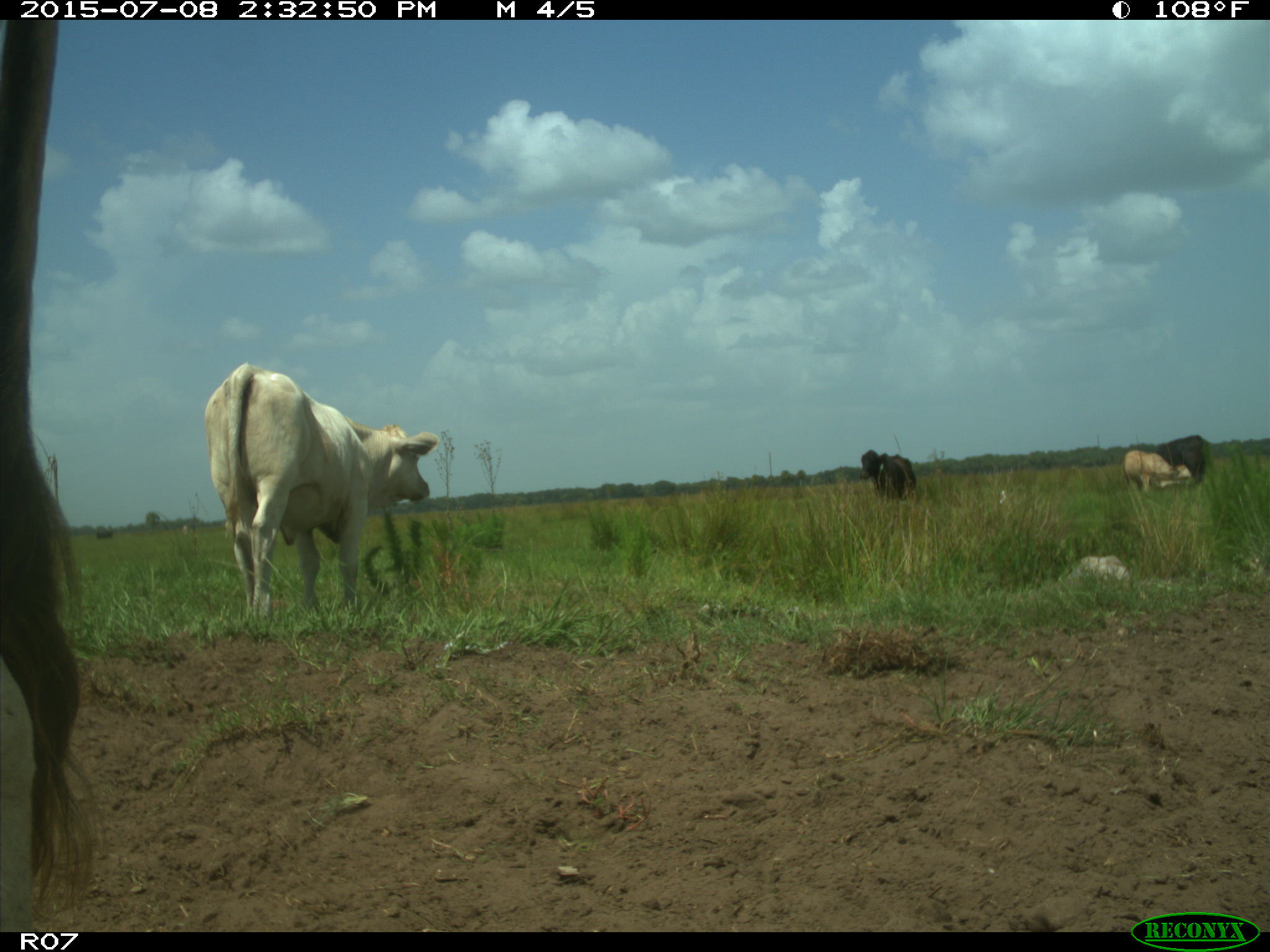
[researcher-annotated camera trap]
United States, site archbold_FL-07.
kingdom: Animalia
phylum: Chordata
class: Mammalia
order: Artiodactyla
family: Bovidae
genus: Bos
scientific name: Bos taurus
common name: domestic cow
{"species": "Bos taurus (domestic cow)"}